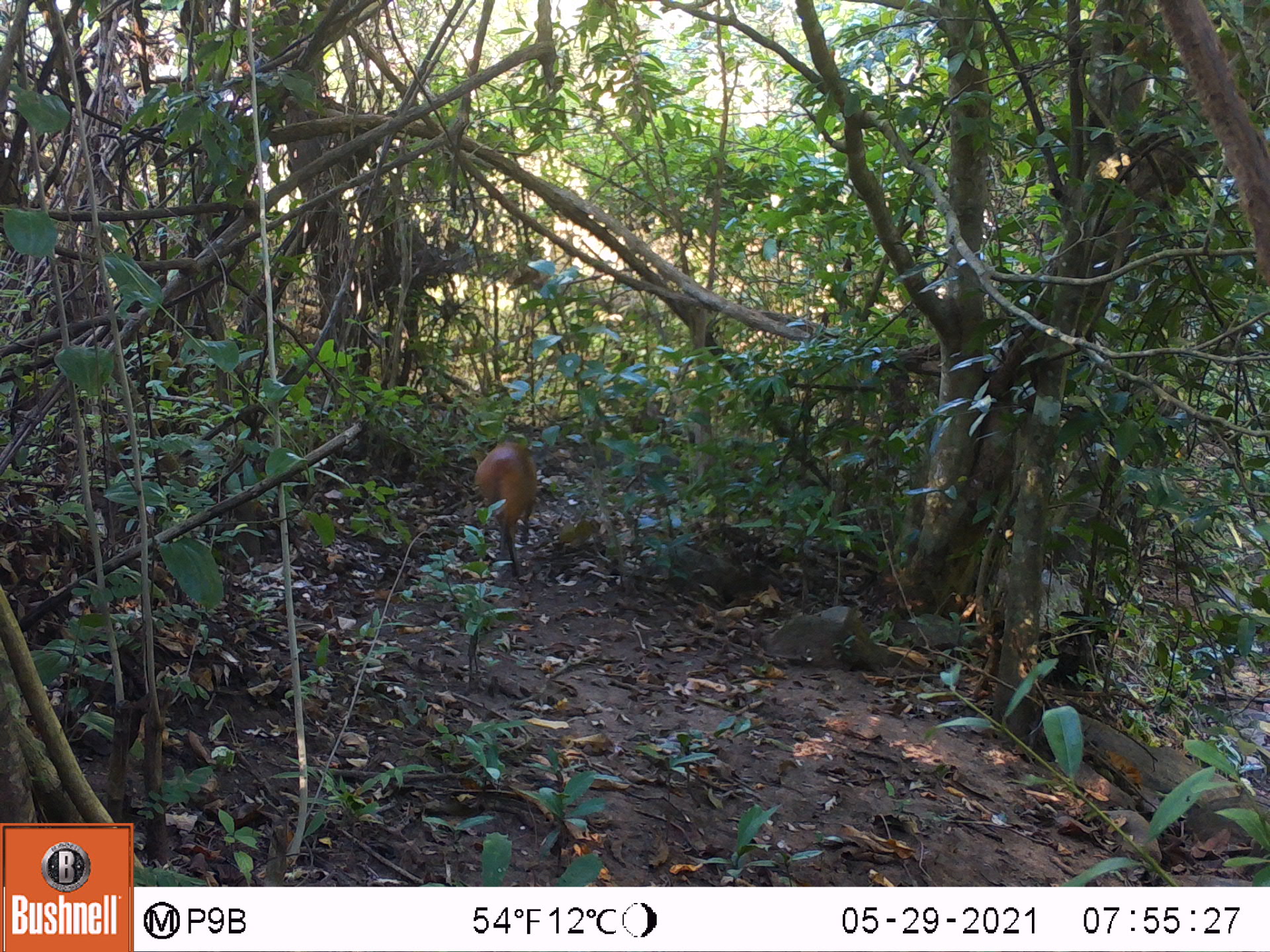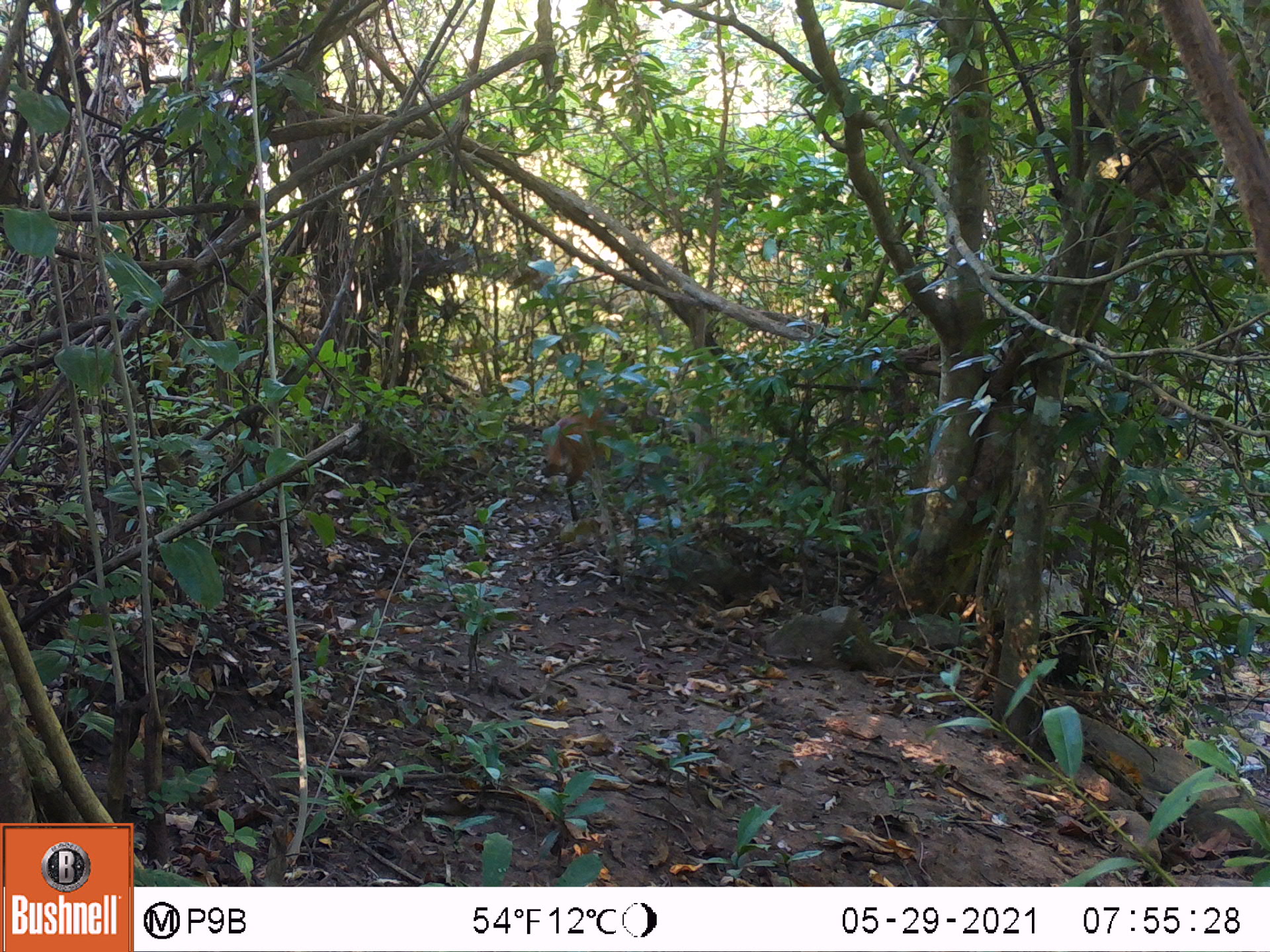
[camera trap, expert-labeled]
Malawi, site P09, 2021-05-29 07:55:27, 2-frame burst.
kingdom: Animalia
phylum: Chordata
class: Mammalia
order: Artiodactyla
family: Bovidae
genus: Cephalophorus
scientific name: Cephalophorus natalensis natalensis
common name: red duiker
Red duiker (Cephalophorus natalensis natalensis), count 1.